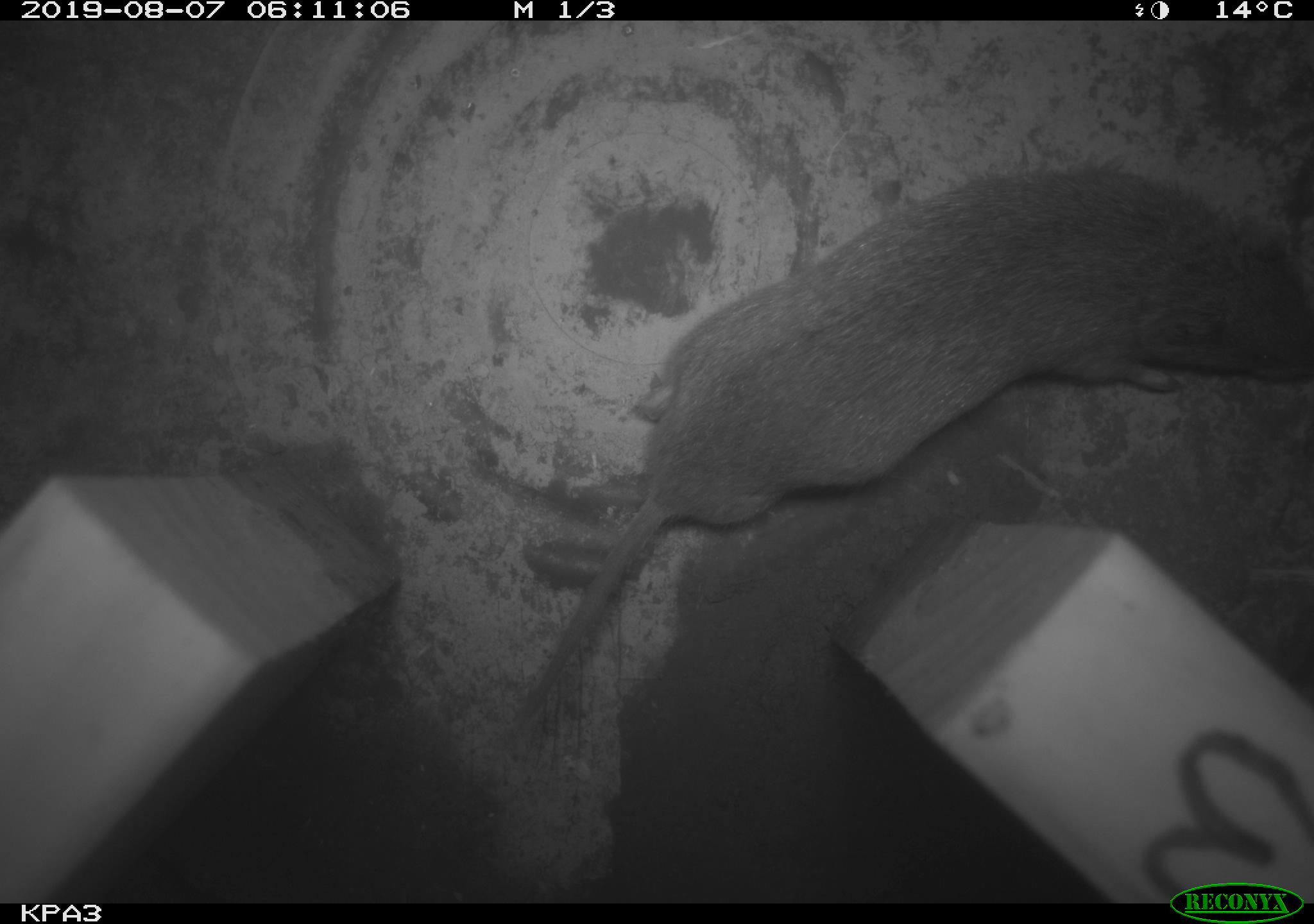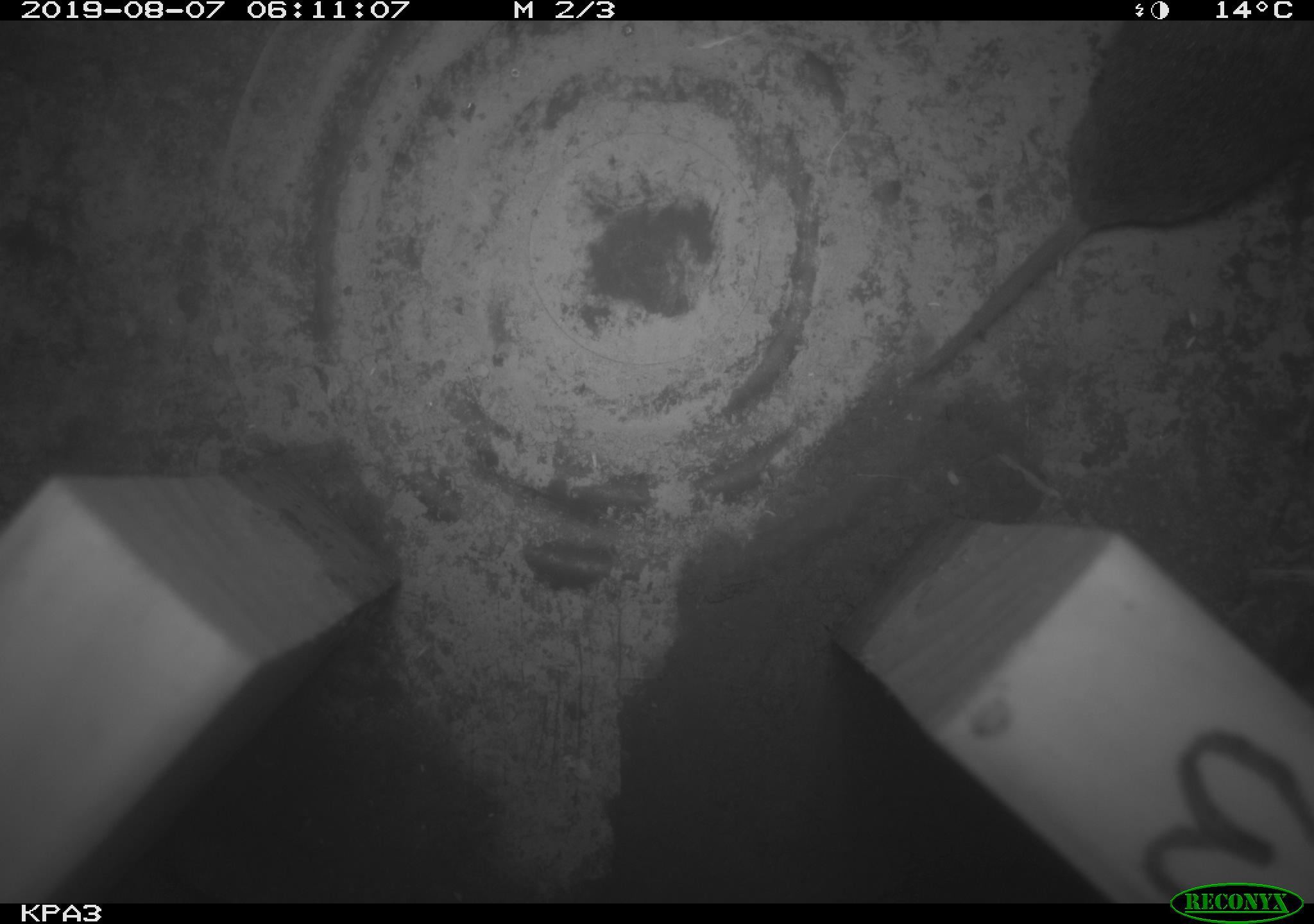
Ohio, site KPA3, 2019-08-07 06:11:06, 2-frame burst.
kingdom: Animalia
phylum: Chordata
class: Mammalia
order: Rodentia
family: Cricetidae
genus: Microtus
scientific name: Microtus pennsylvanicus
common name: meadow vole